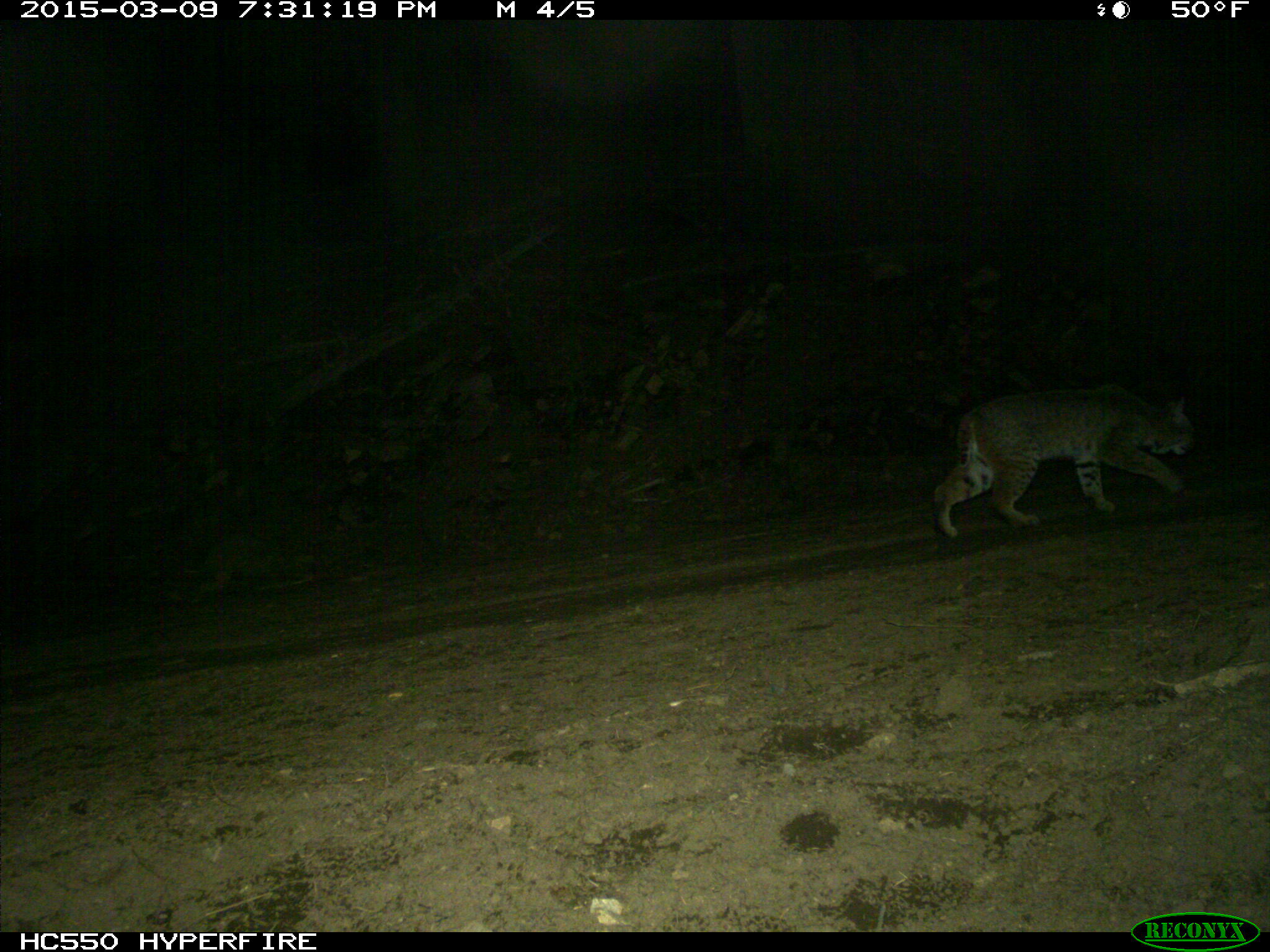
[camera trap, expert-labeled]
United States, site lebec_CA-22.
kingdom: Animalia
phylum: Chordata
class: Mammalia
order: Carnivora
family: Felidae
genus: Lynx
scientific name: Lynx rufus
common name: bobcat